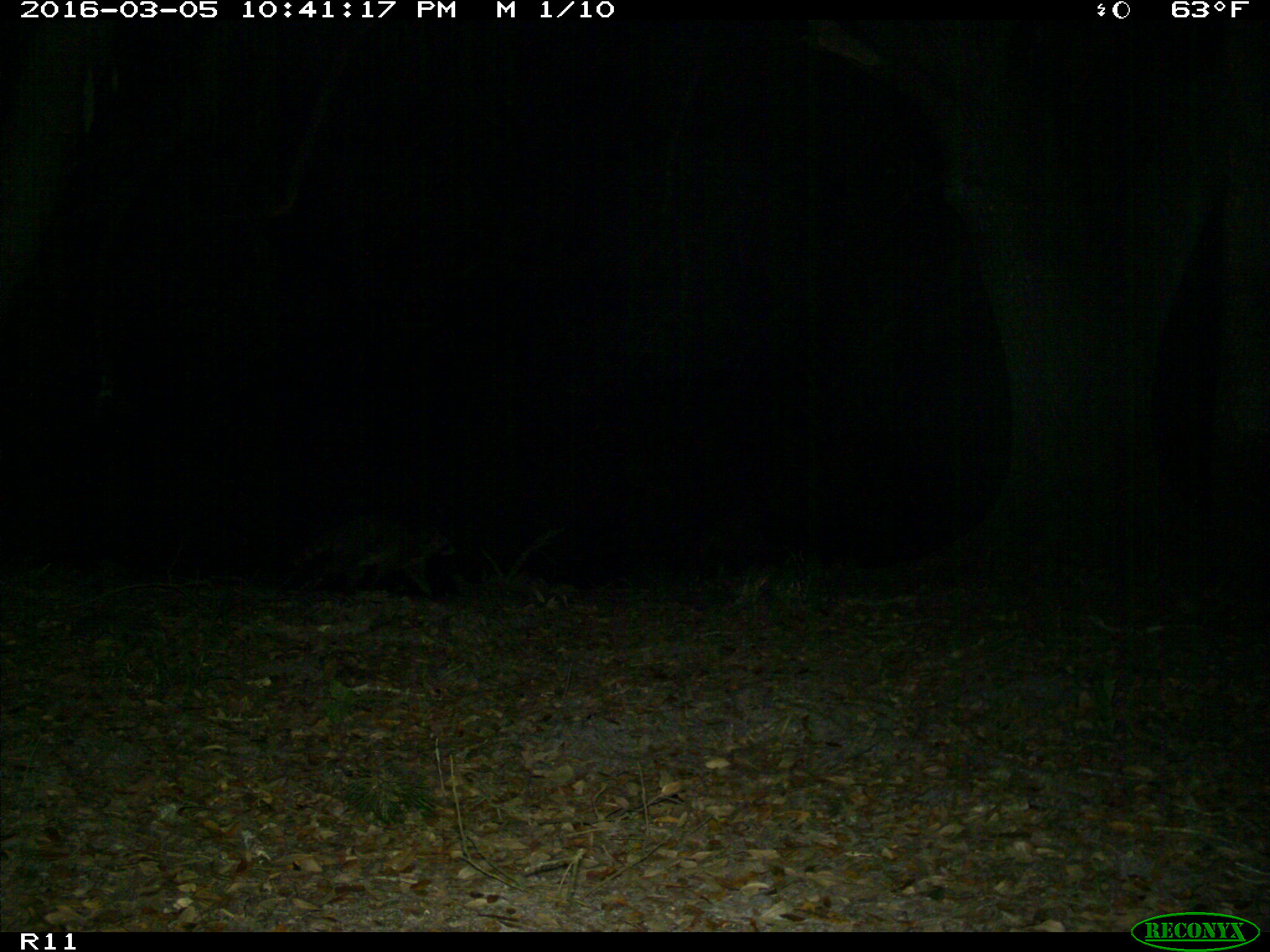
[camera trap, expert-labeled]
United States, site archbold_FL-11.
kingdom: Animalia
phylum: Chordata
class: Mammalia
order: Carnivora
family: Procyonidae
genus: Procyon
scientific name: Procyon lotor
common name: common raccoon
Procyon lotor (common raccoon).